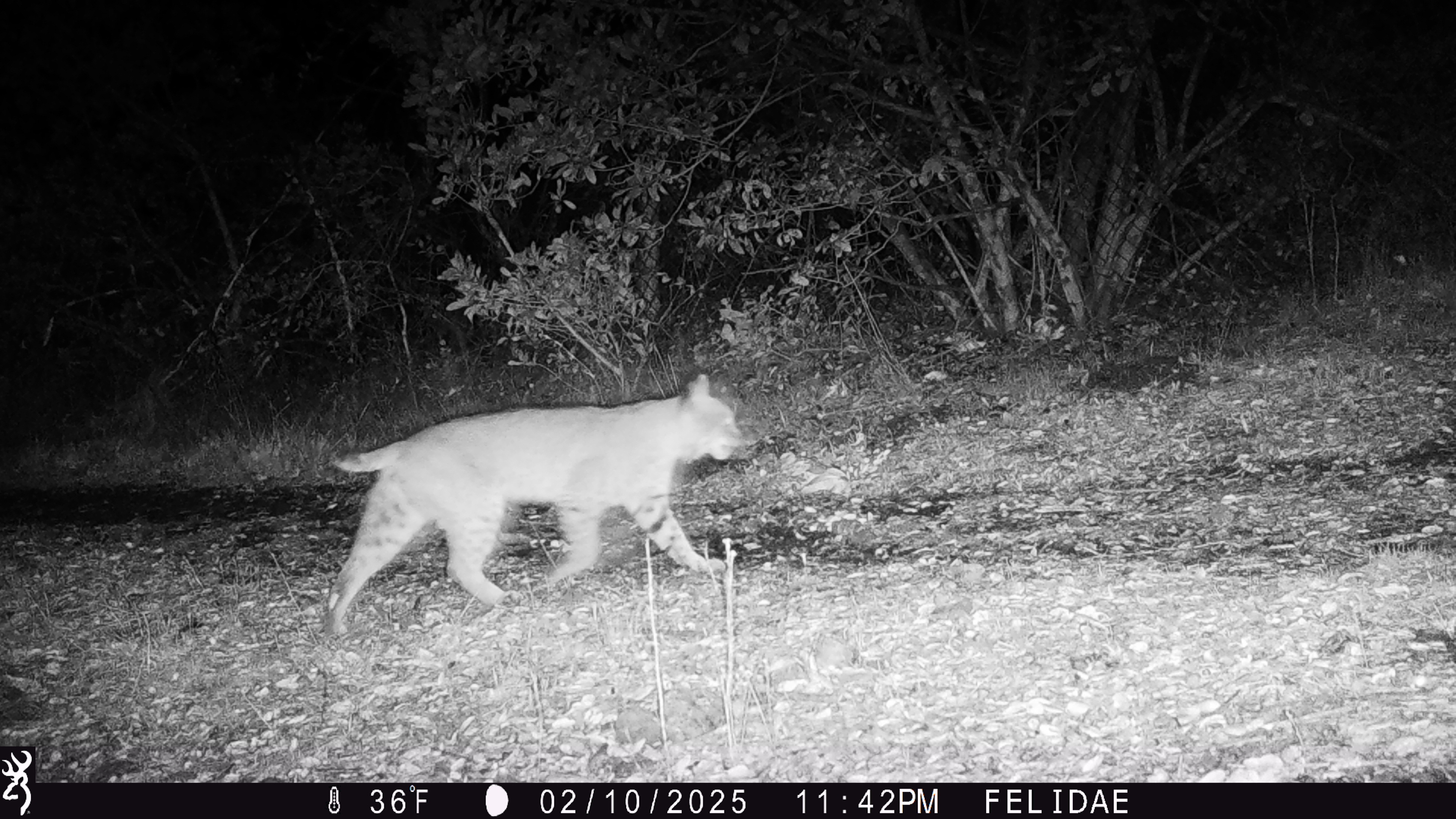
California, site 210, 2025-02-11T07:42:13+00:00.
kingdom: Animalia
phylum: Chordata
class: Mammalia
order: Carnivora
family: Felidae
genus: Lynx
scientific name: Lynx rufus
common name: bobcat